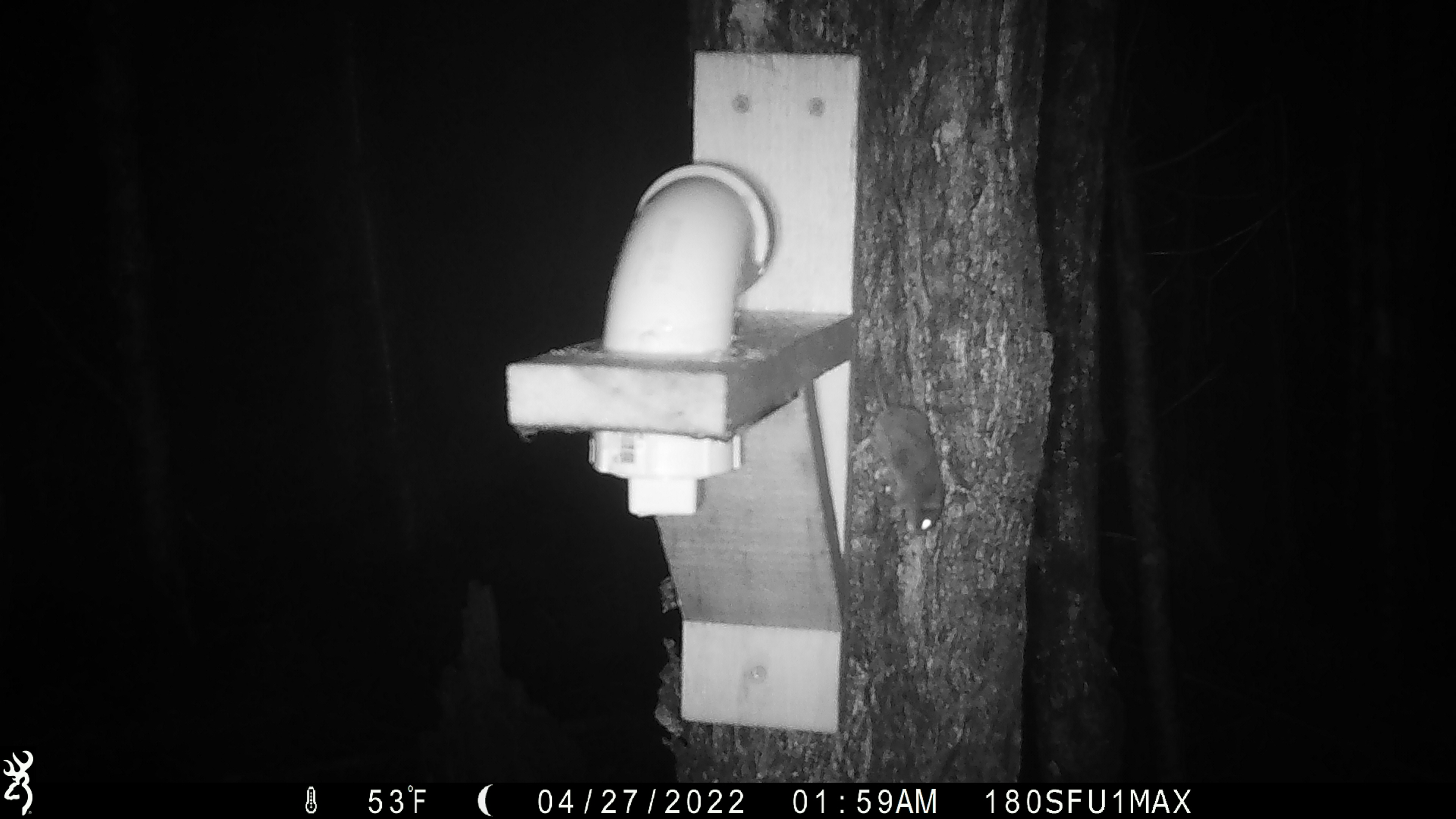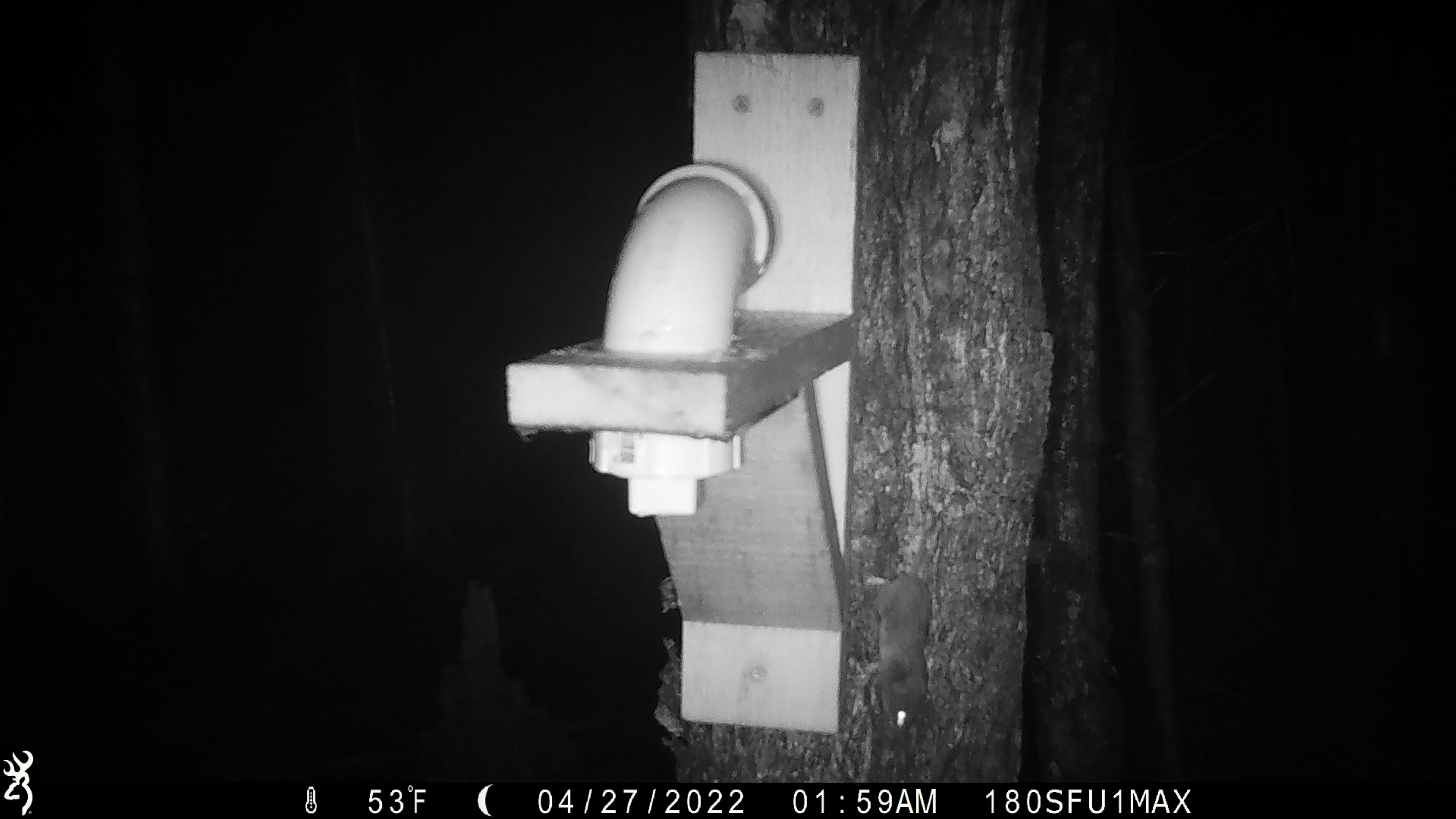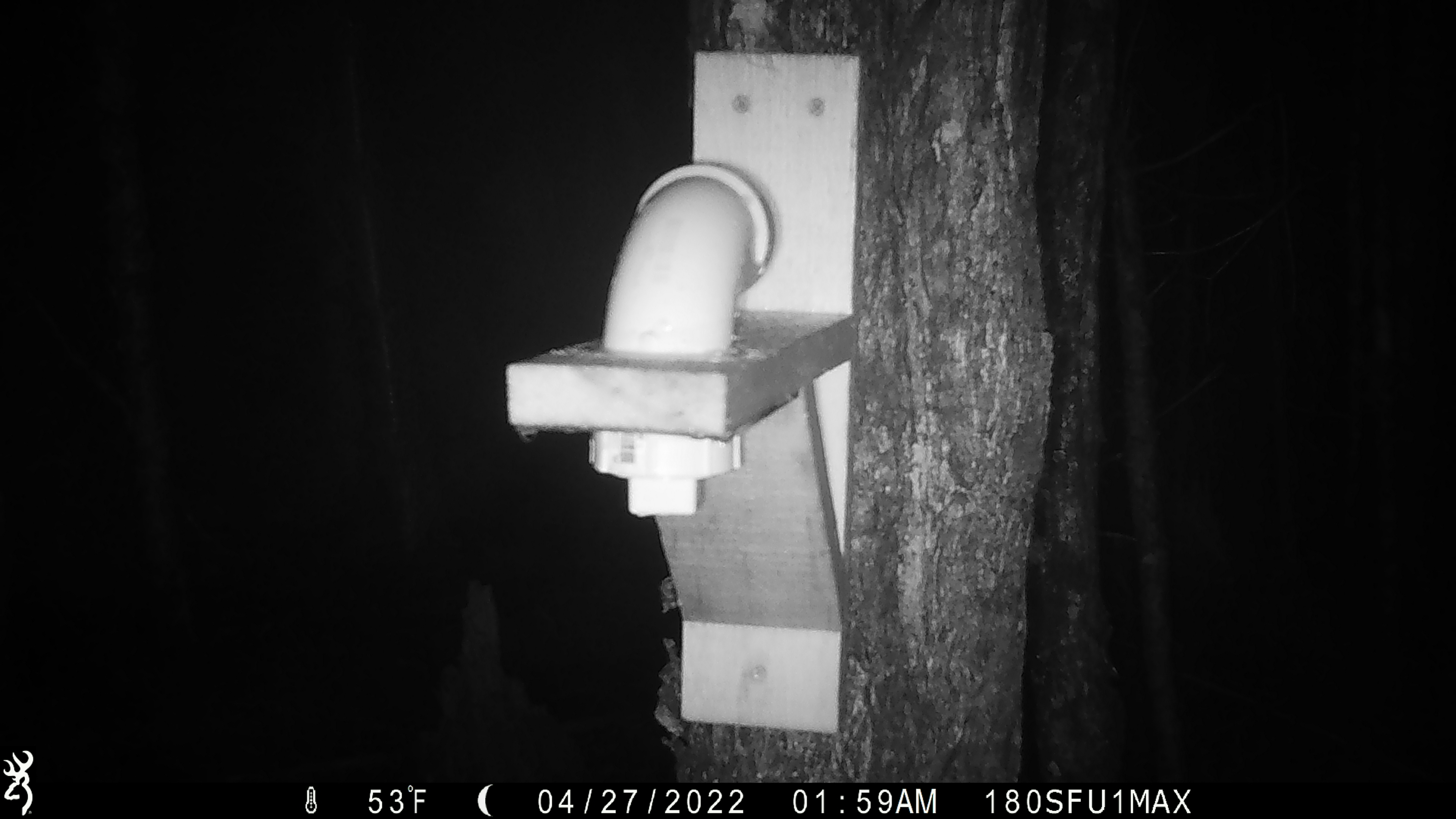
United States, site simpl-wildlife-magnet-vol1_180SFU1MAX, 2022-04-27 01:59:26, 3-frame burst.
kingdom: Animalia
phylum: Chordata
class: Mammalia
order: Rodentia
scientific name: Rodentia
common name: mouse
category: mouse sp.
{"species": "mouse sp. (mouse) (Rodentia)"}